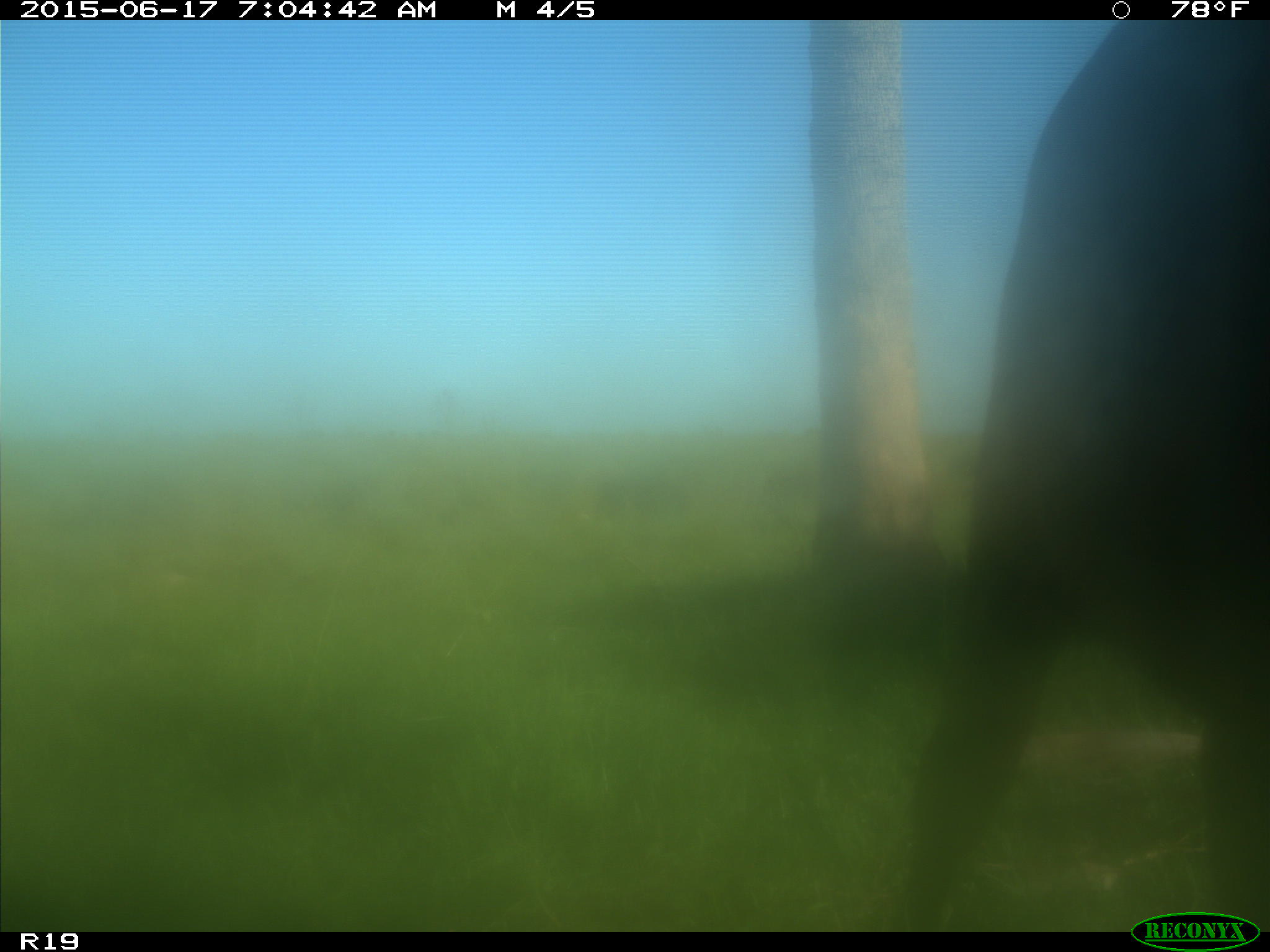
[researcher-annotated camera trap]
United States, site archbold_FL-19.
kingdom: Animalia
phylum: Chordata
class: Mammalia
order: Artiodactyla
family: Bovidae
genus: Bos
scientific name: Bos taurus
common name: domestic cow